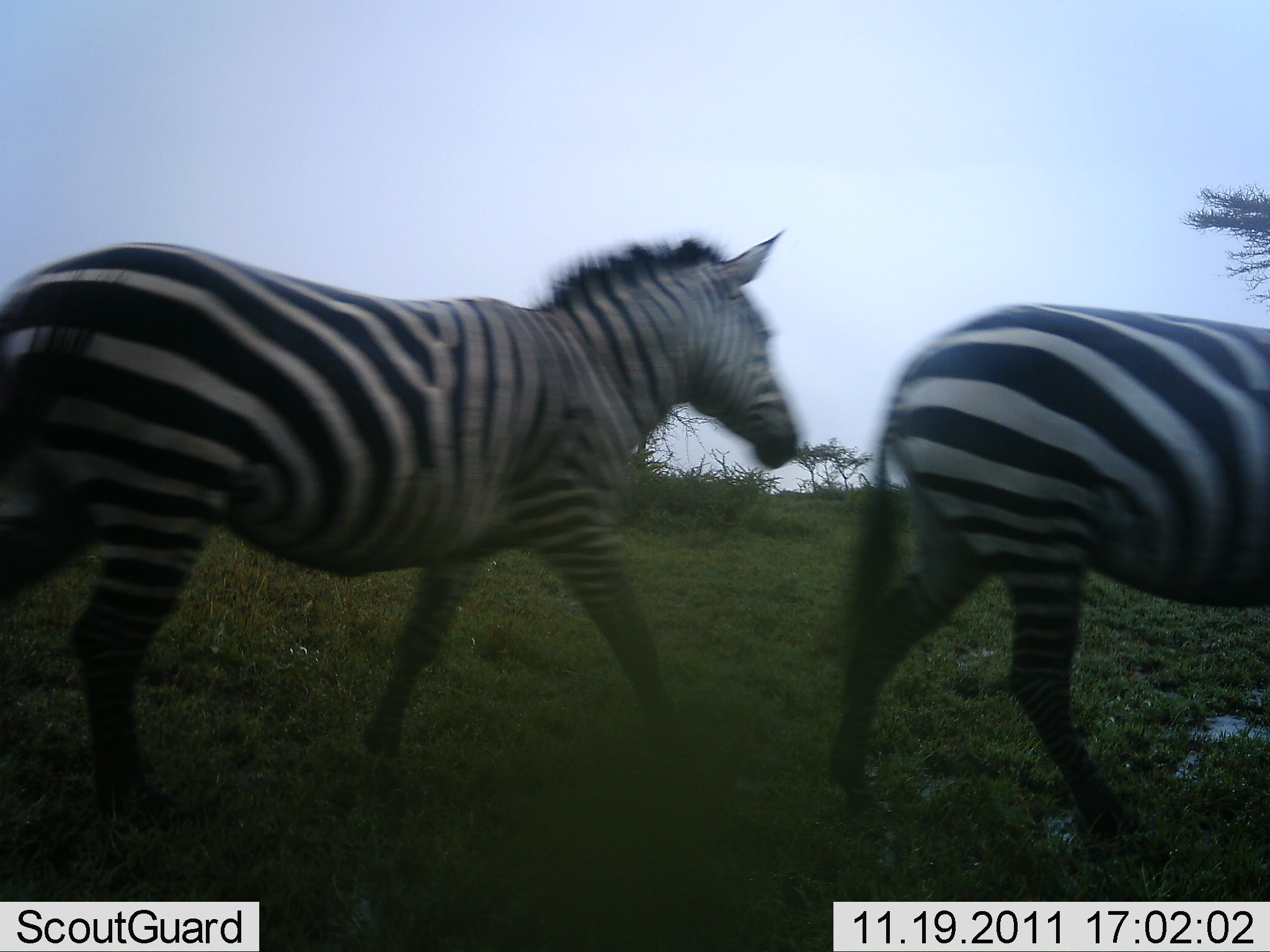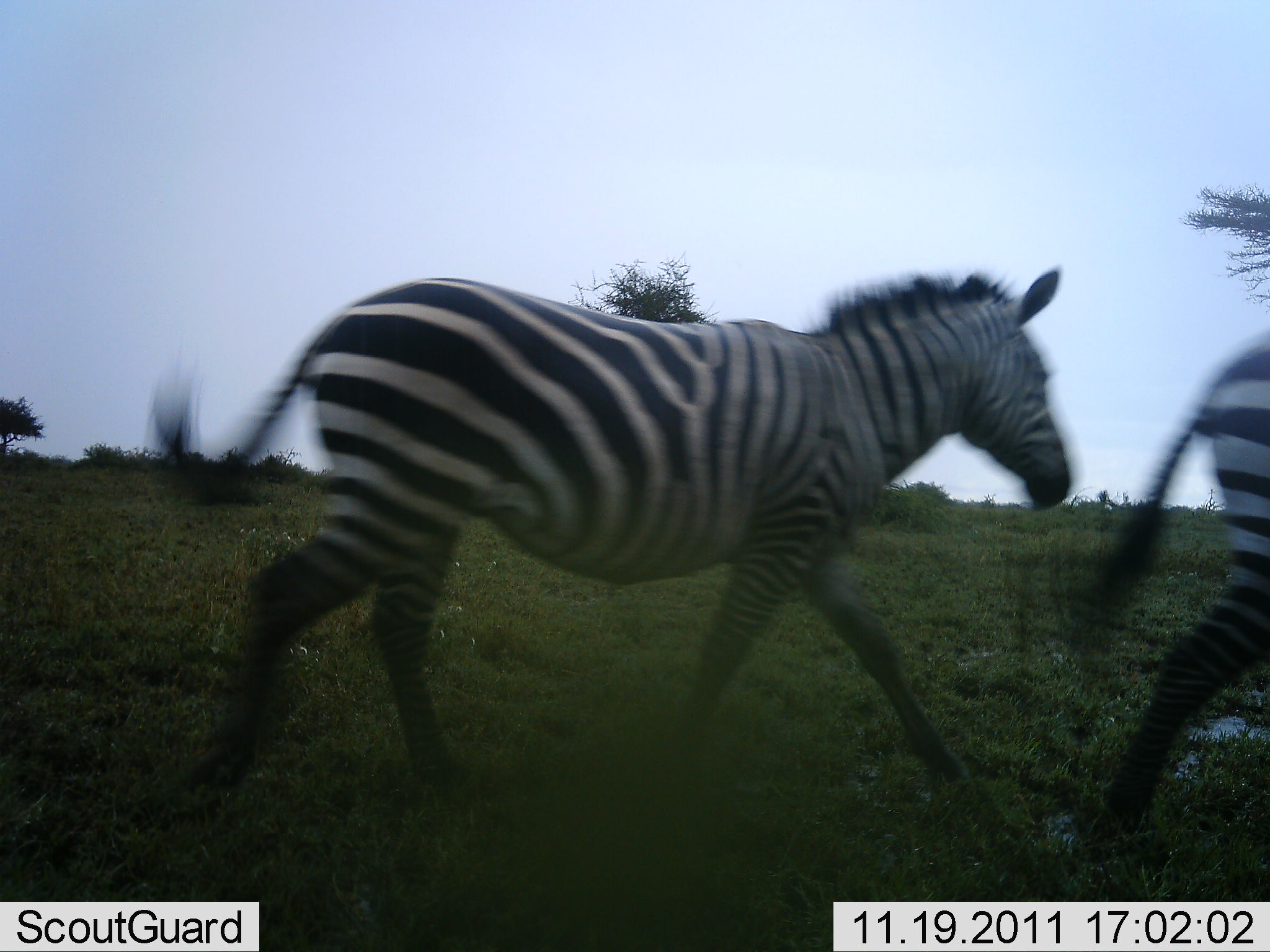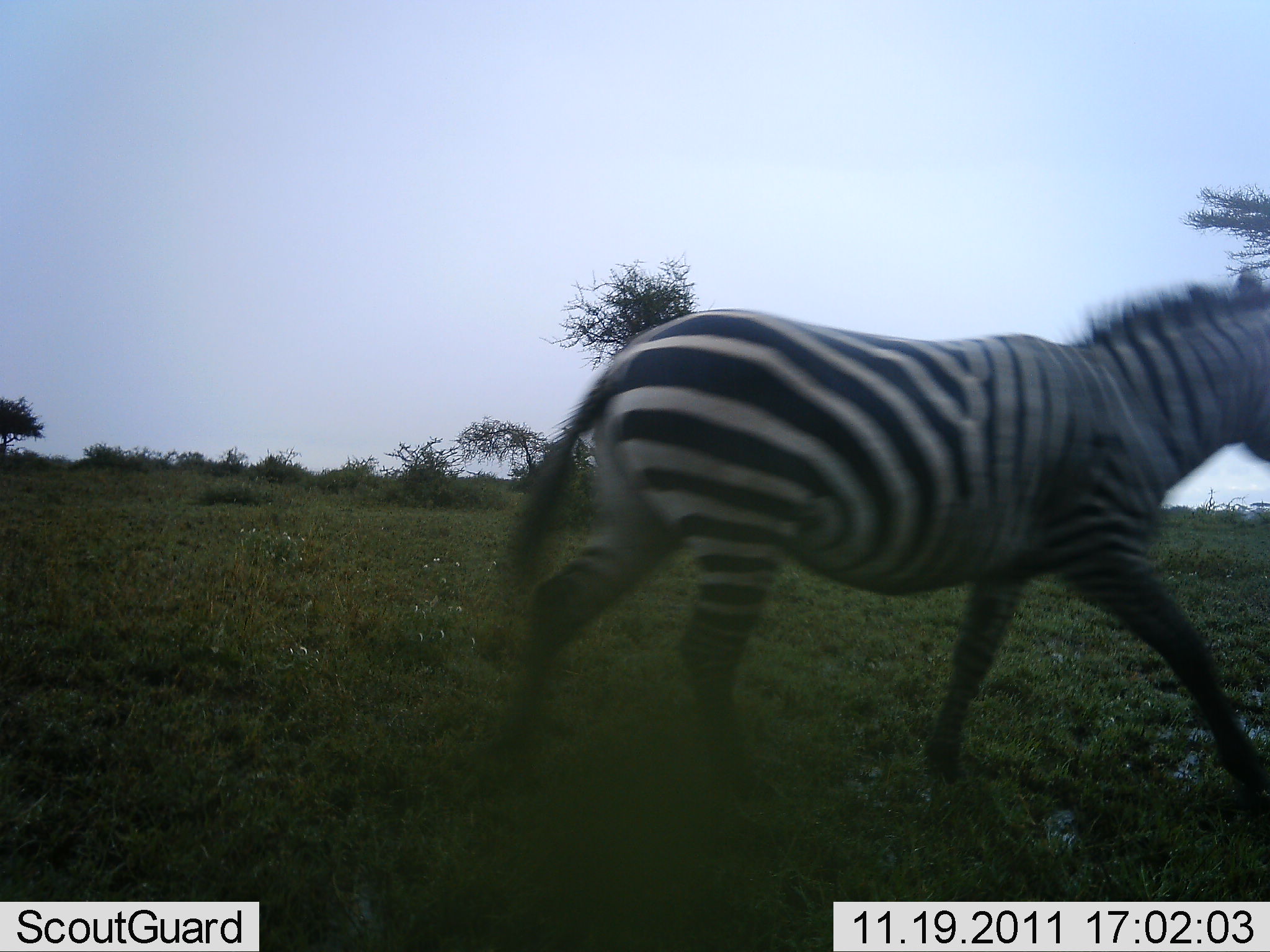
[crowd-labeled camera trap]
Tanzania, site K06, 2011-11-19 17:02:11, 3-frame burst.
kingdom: Animalia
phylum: Chordata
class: Mammalia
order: Perissodactyla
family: Equidae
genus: Equus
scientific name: Equus quagga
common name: plains zebra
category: zebra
Zebra (plains zebra) (Equus quagga), count 2. Behavior (volunteer vote fractions): standing 0%, resting 0%, moving 100%, interacting 0%. Young present (vote fraction): 0%. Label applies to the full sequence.